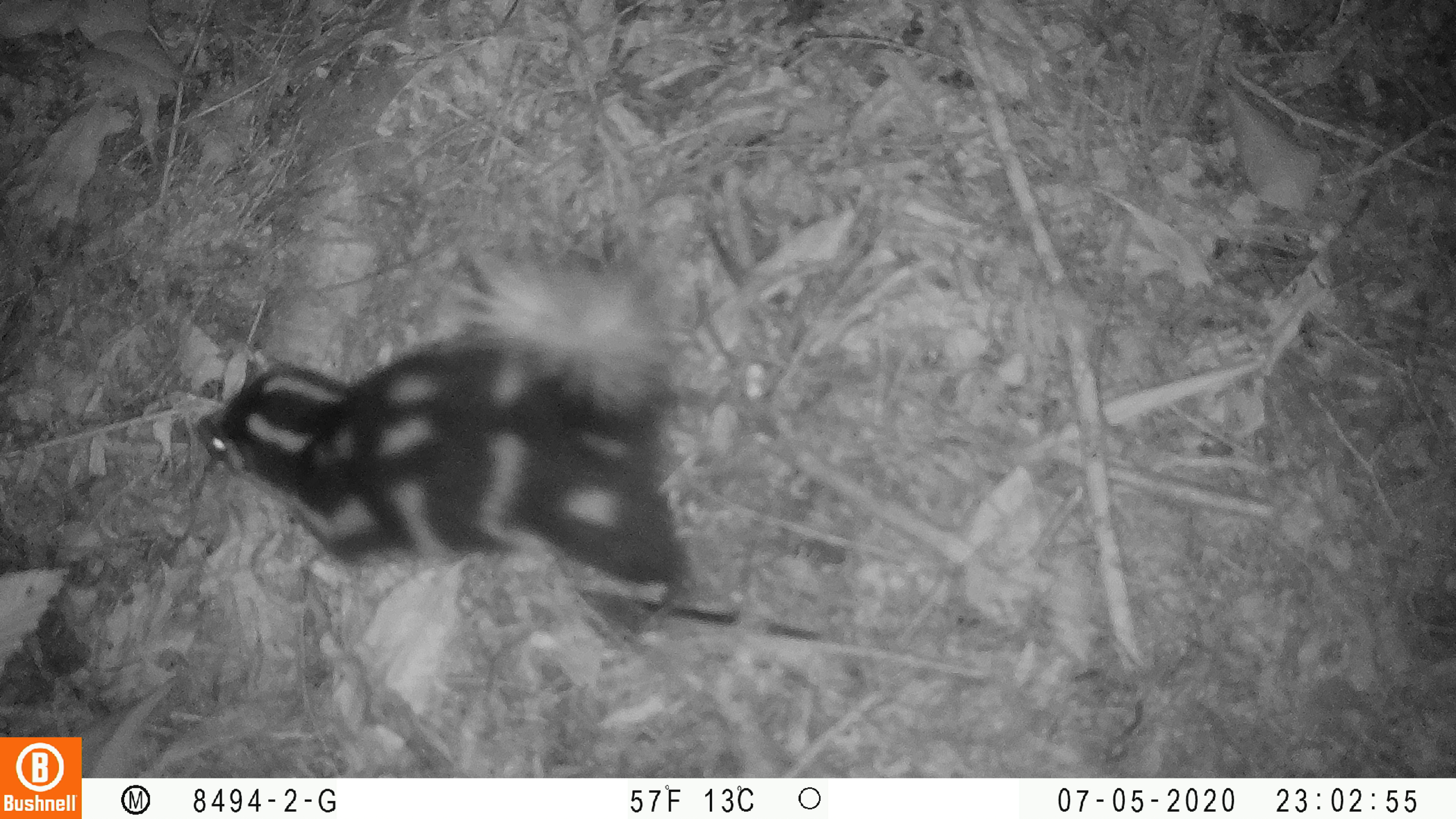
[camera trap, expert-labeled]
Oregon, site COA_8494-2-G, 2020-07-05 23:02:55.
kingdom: Animalia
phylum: Chordata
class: Mammalia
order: Carnivora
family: Mephitidae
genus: Spilogale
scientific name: Spilogale gracilis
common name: western spotted skunk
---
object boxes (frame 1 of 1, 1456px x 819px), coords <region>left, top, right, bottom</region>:
western spotted skunk: <region>182, 251, 702, 651</region>